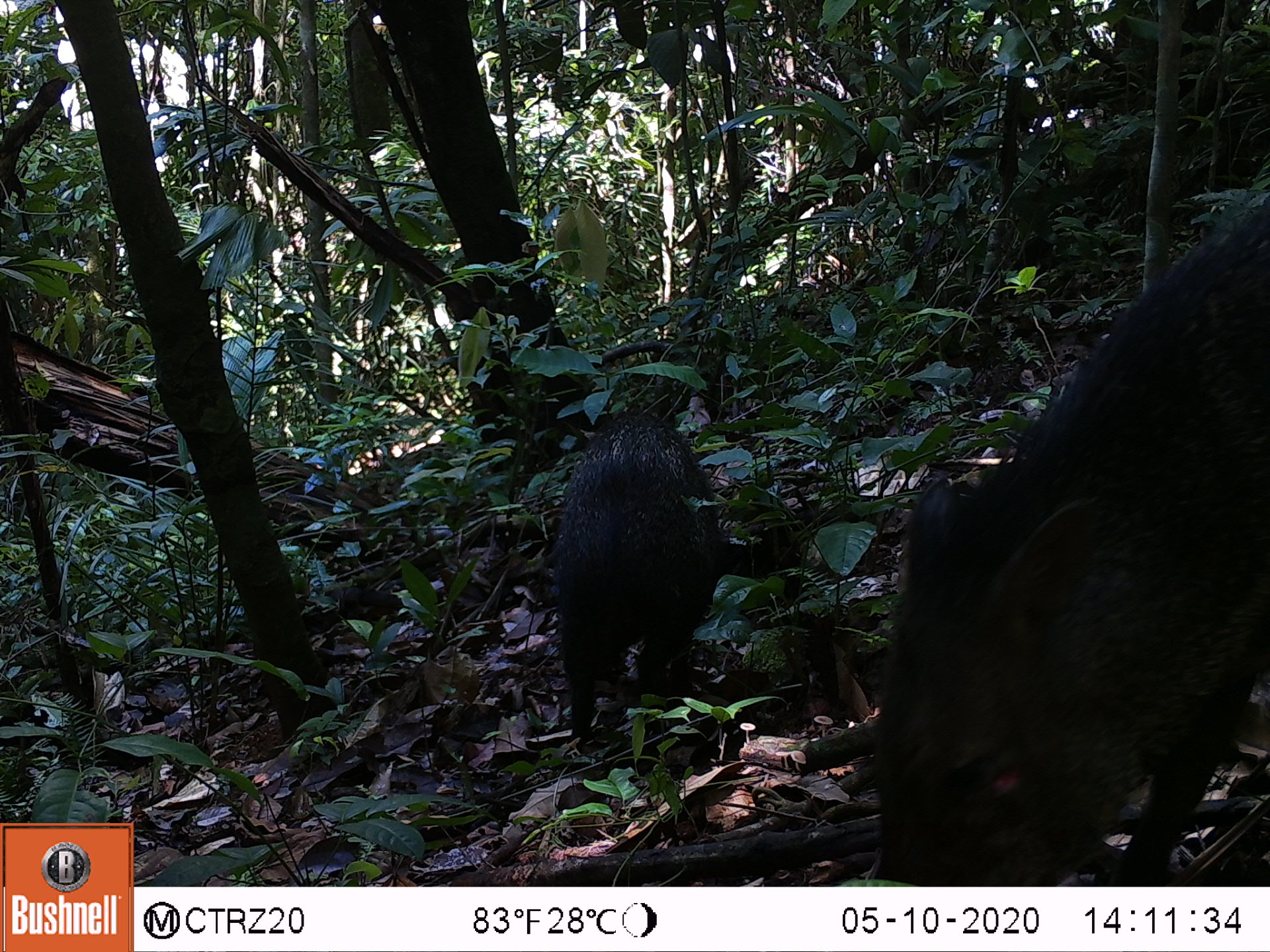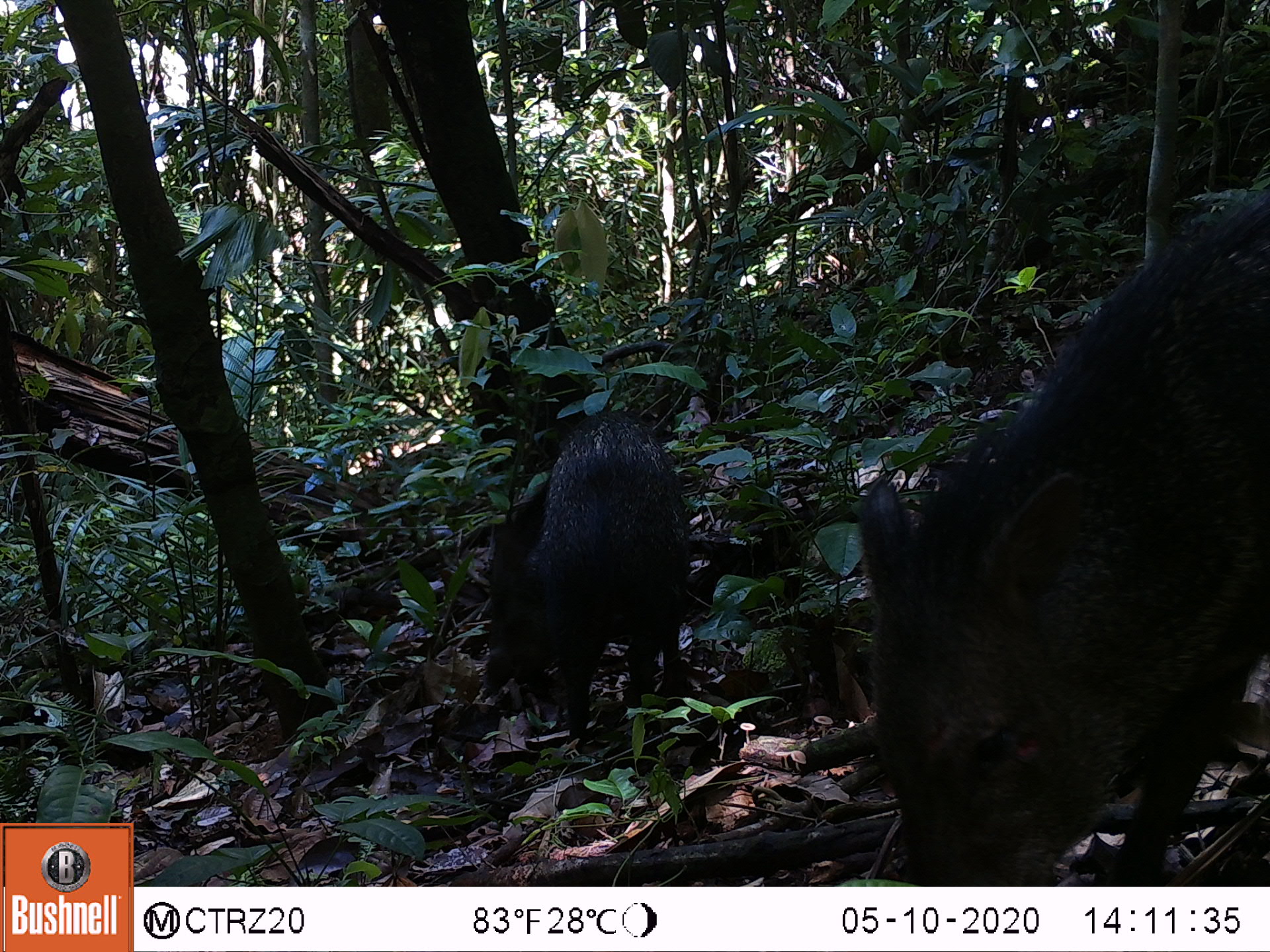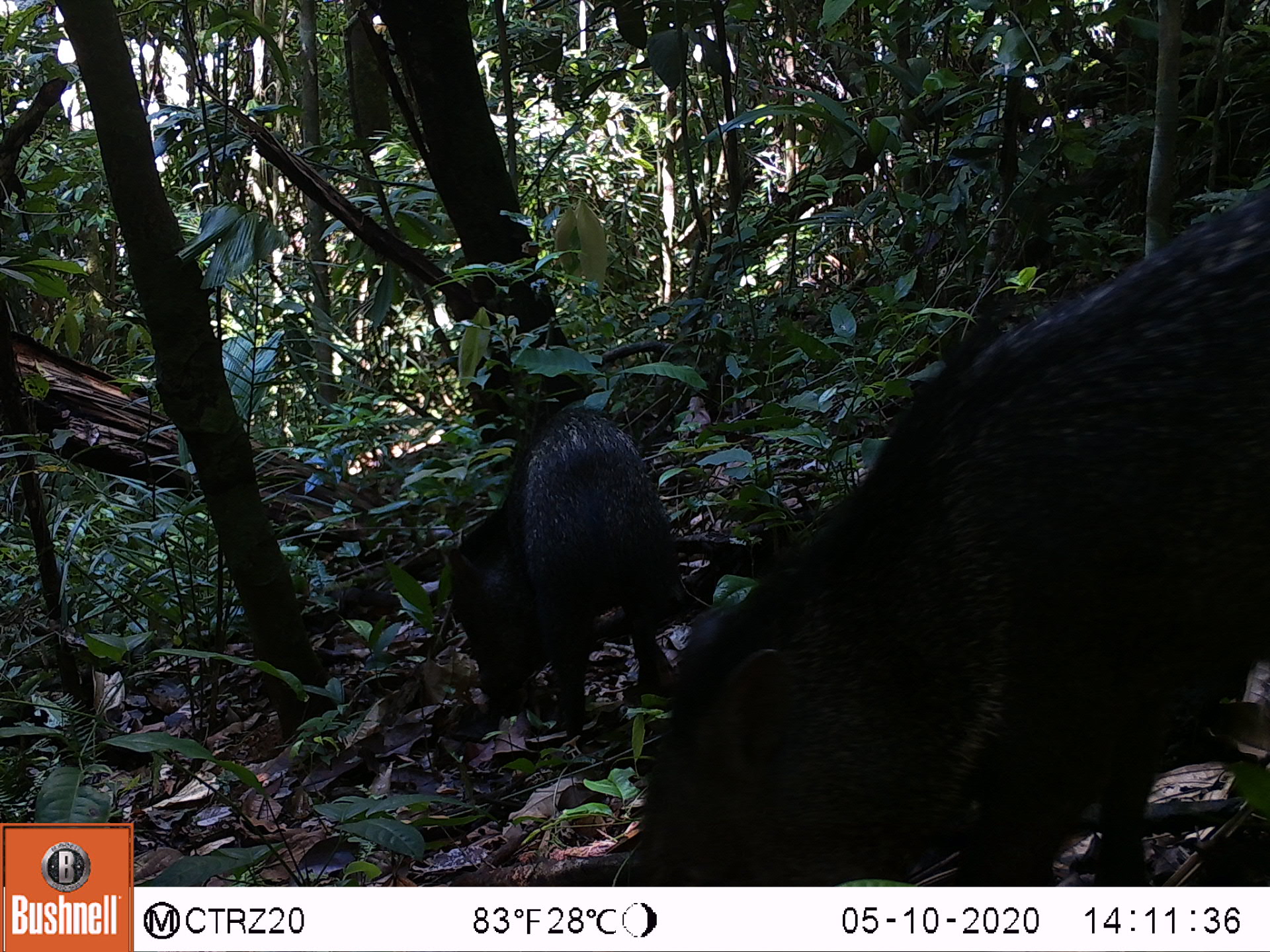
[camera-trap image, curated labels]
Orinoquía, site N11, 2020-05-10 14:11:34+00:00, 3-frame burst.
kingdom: Animalia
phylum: Chordata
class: Mammalia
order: Artiodactyla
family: Tayassuidae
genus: Pecari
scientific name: Pecari tajacu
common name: collared peccary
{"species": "collared peccary (Pecari tajacu)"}